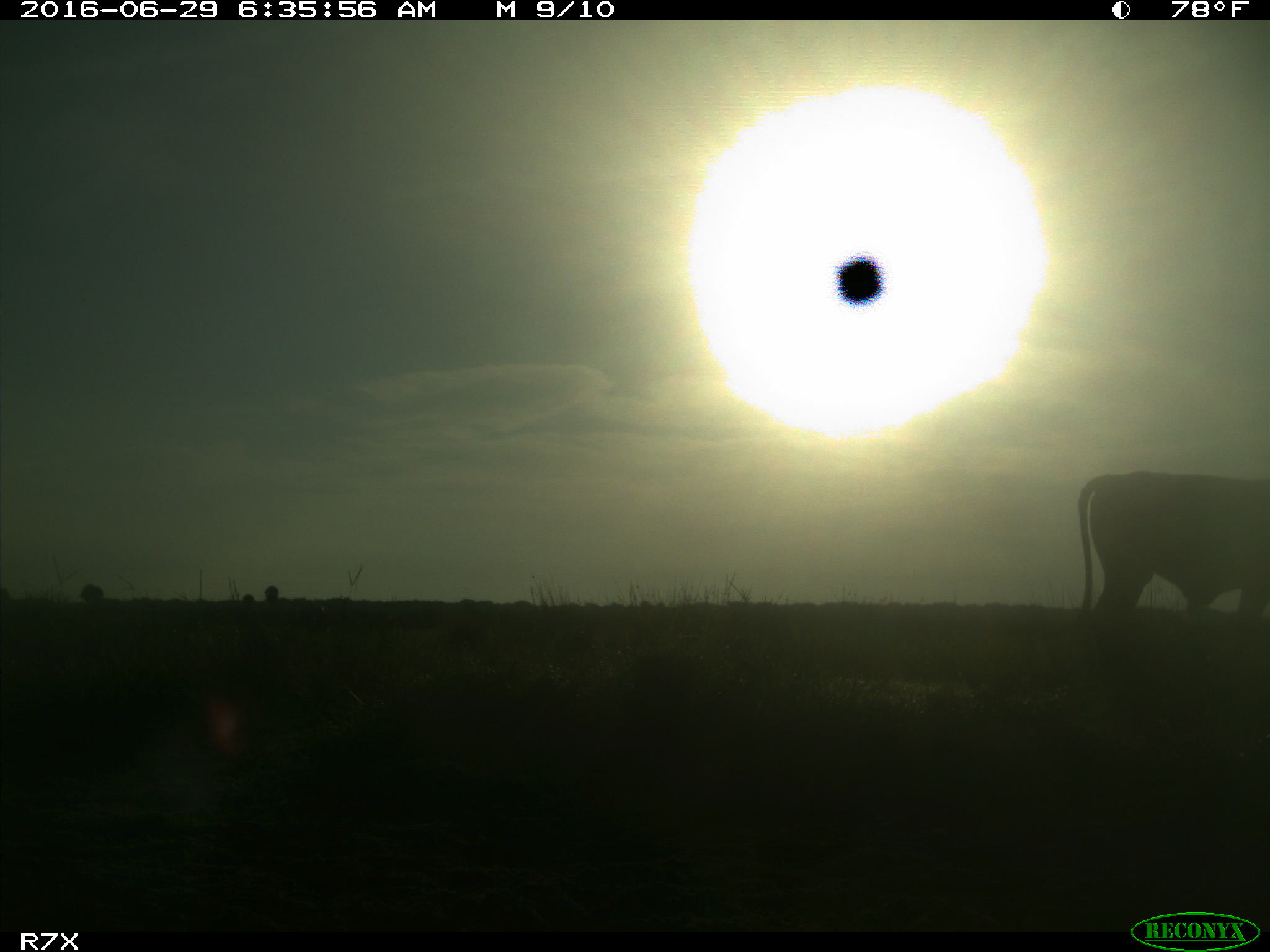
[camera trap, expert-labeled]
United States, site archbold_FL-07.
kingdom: Animalia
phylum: Chordata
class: Mammalia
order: Artiodactyla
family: Bovidae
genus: Bos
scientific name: Bos taurus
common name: domestic cow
Bos taurus (domestic cow).